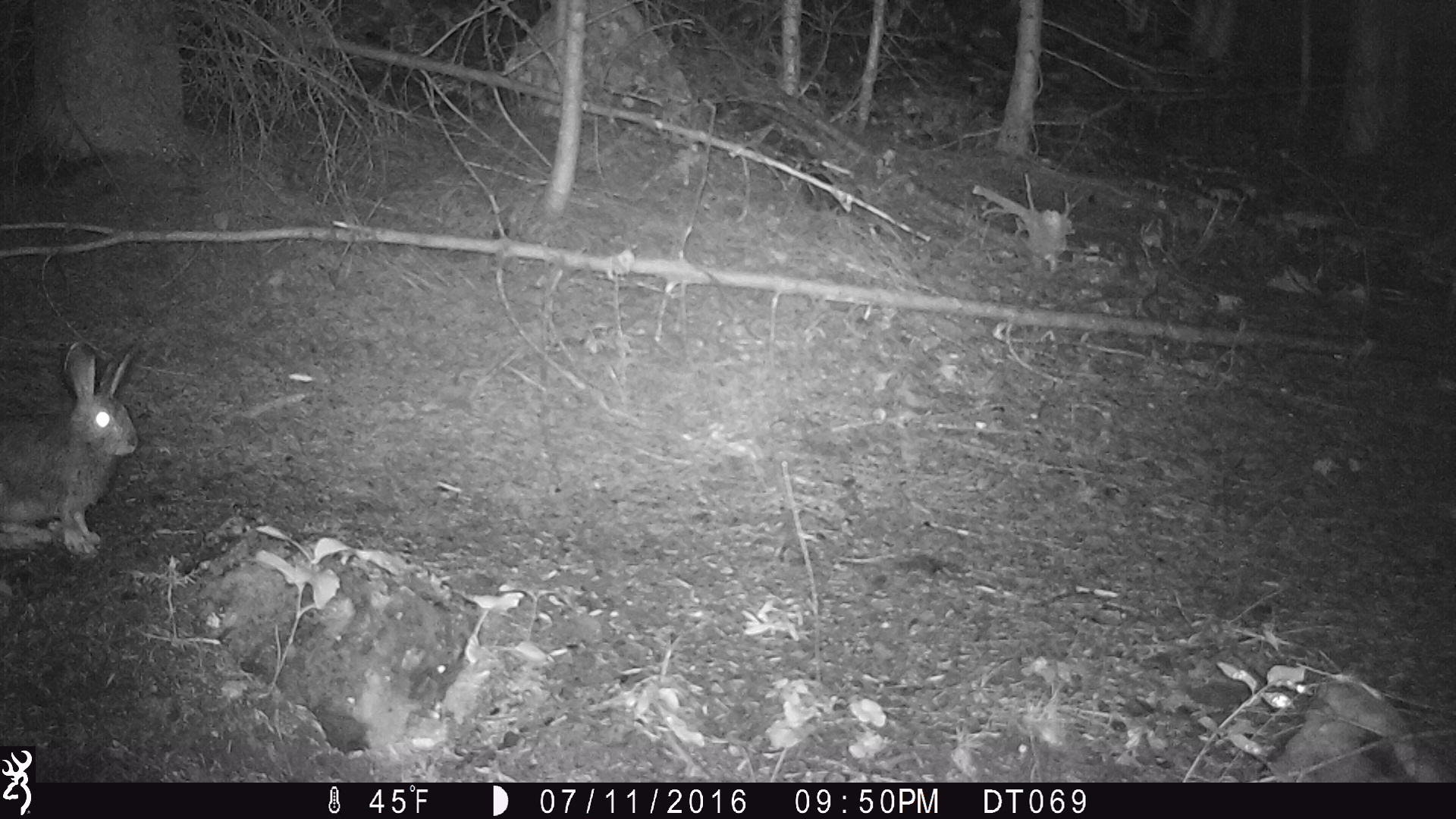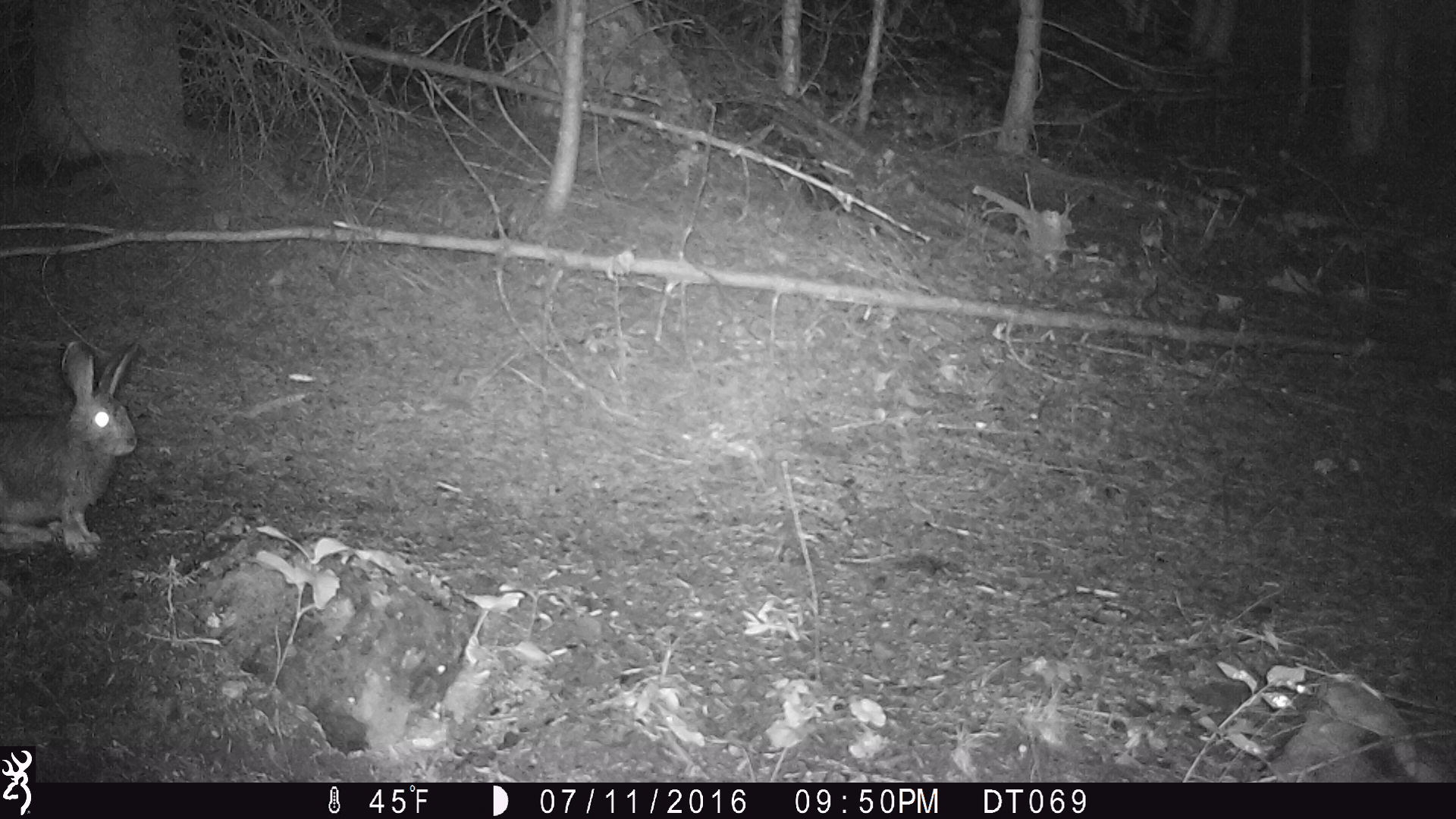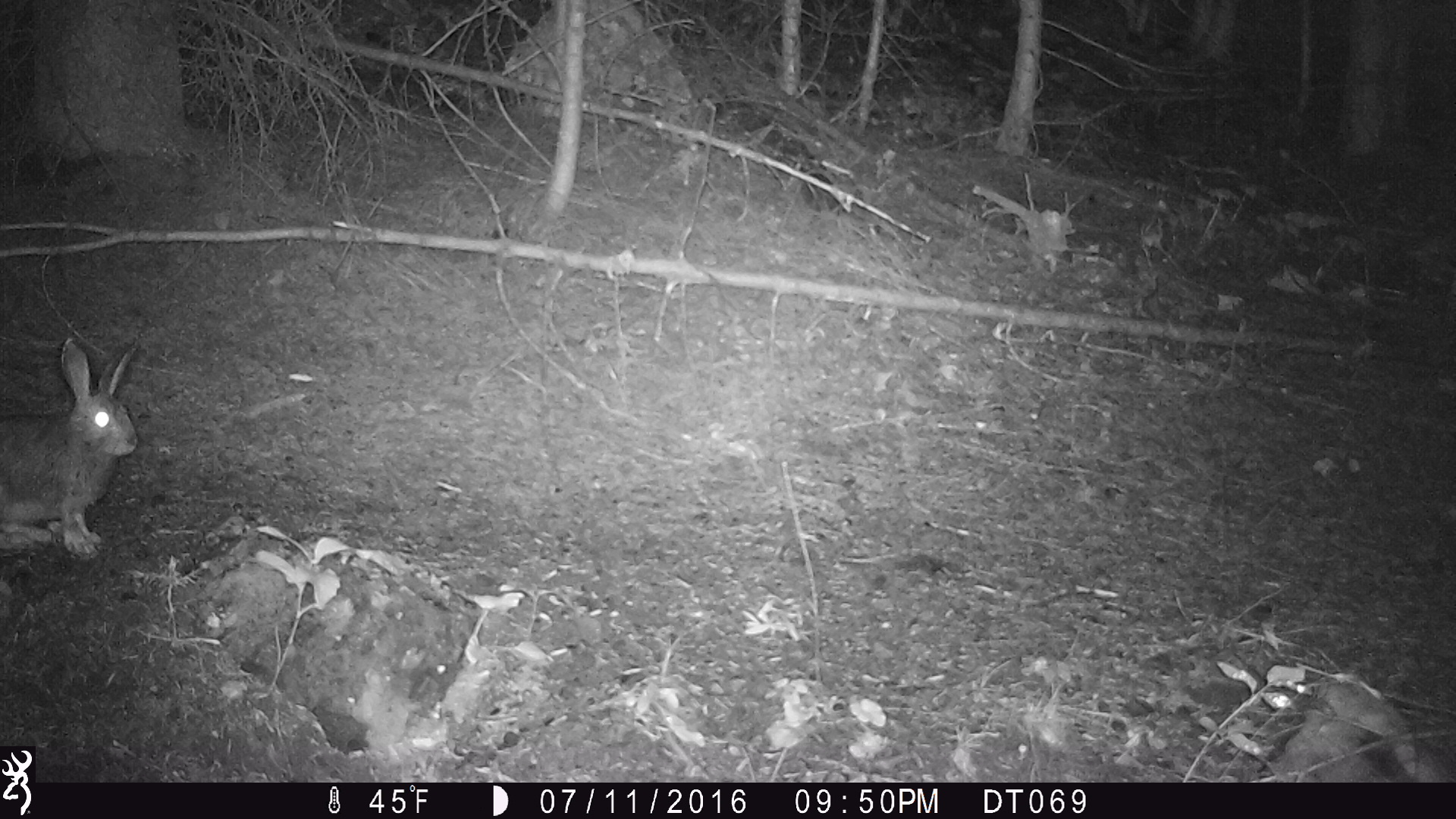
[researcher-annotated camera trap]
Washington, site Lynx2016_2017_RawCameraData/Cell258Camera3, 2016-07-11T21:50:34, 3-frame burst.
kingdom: Animalia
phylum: Chordata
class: Mammalia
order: Lagomorpha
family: Leporidae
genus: Lepus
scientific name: Lepus americanus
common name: snowshoe hare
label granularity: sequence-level